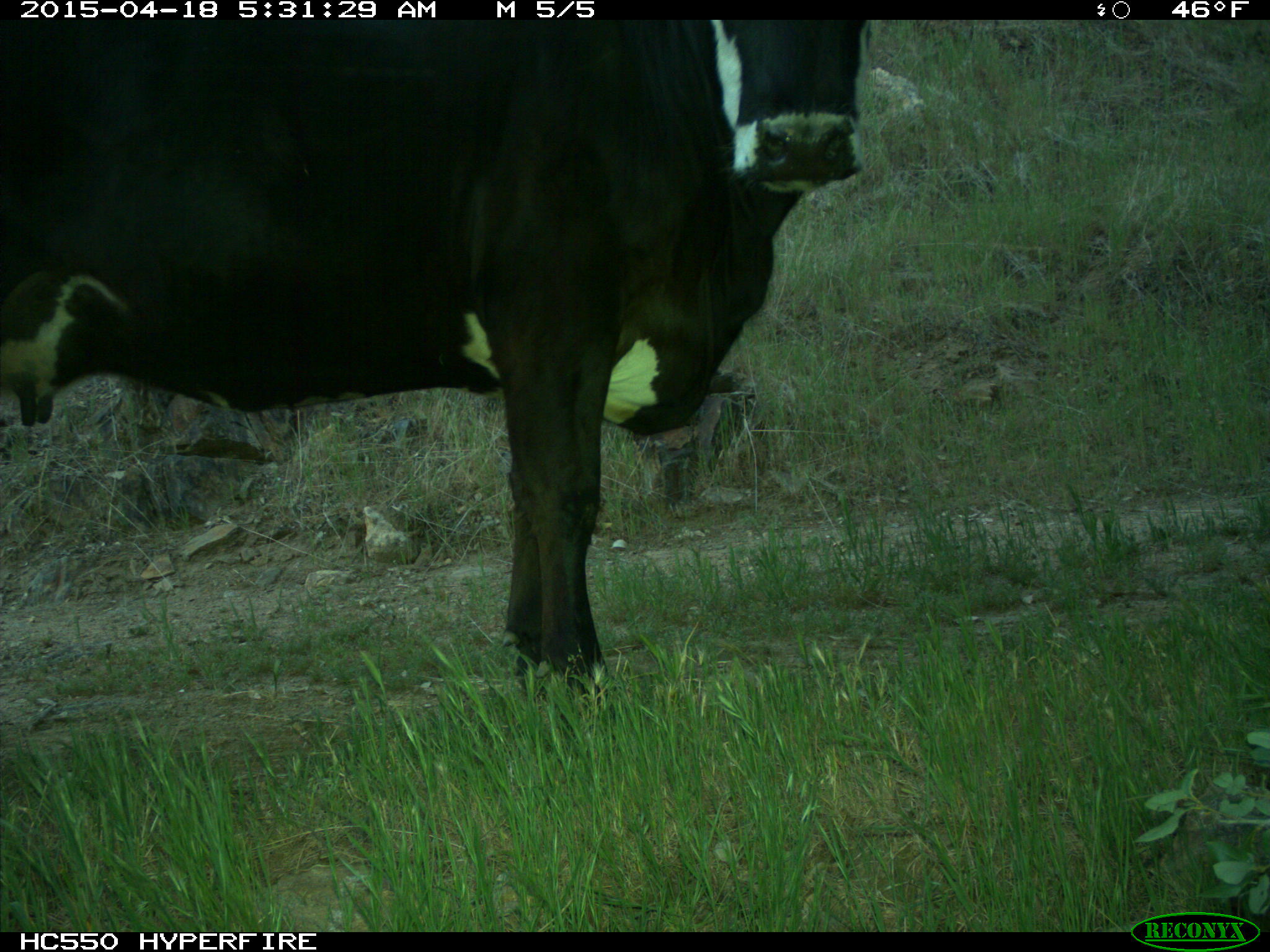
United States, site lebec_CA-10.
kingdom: Animalia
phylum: Chordata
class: Mammalia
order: Artiodactyla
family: Bovidae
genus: Bos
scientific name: Bos taurus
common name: domestic cow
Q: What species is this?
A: Bos taurus (domestic cow).